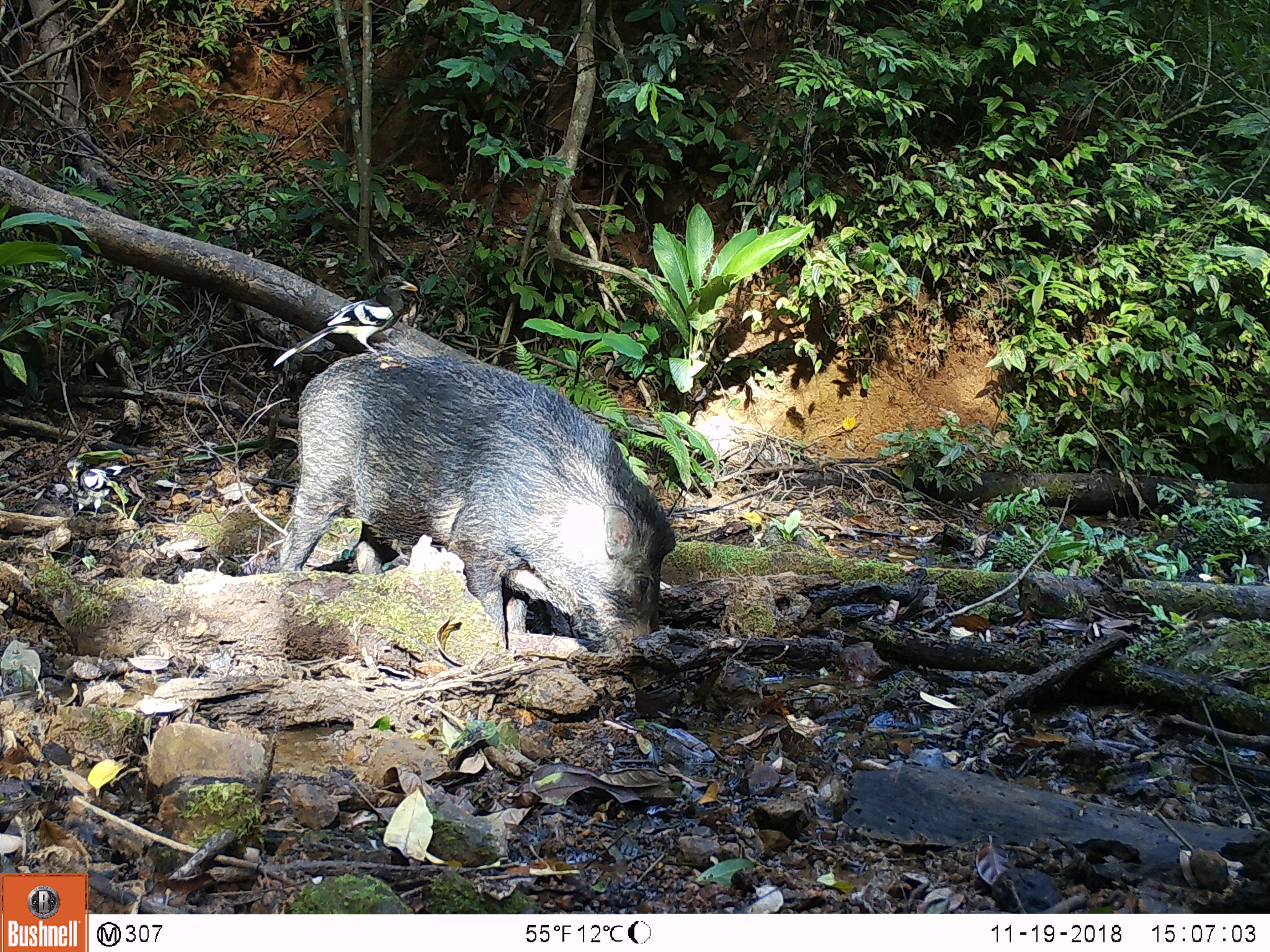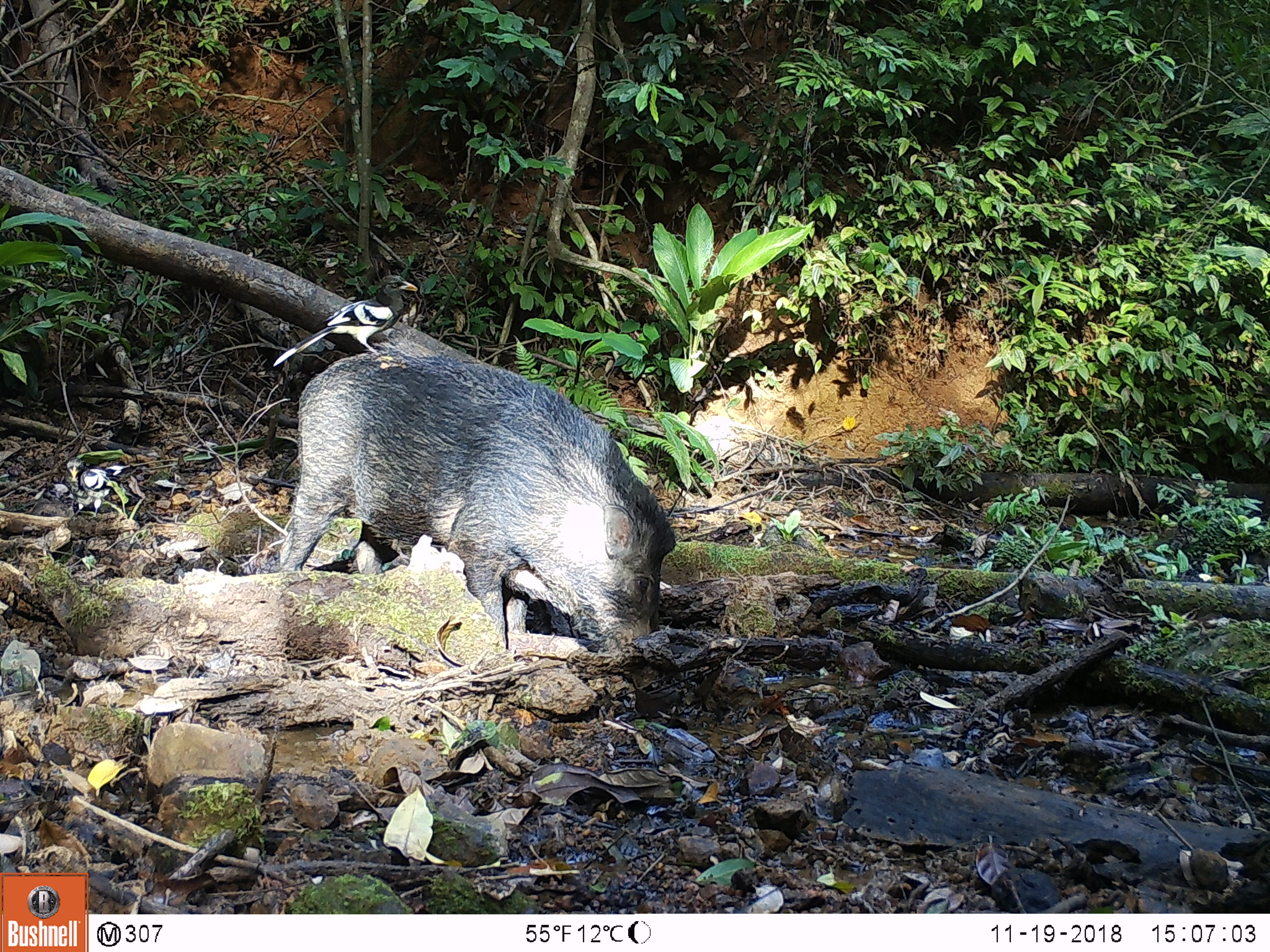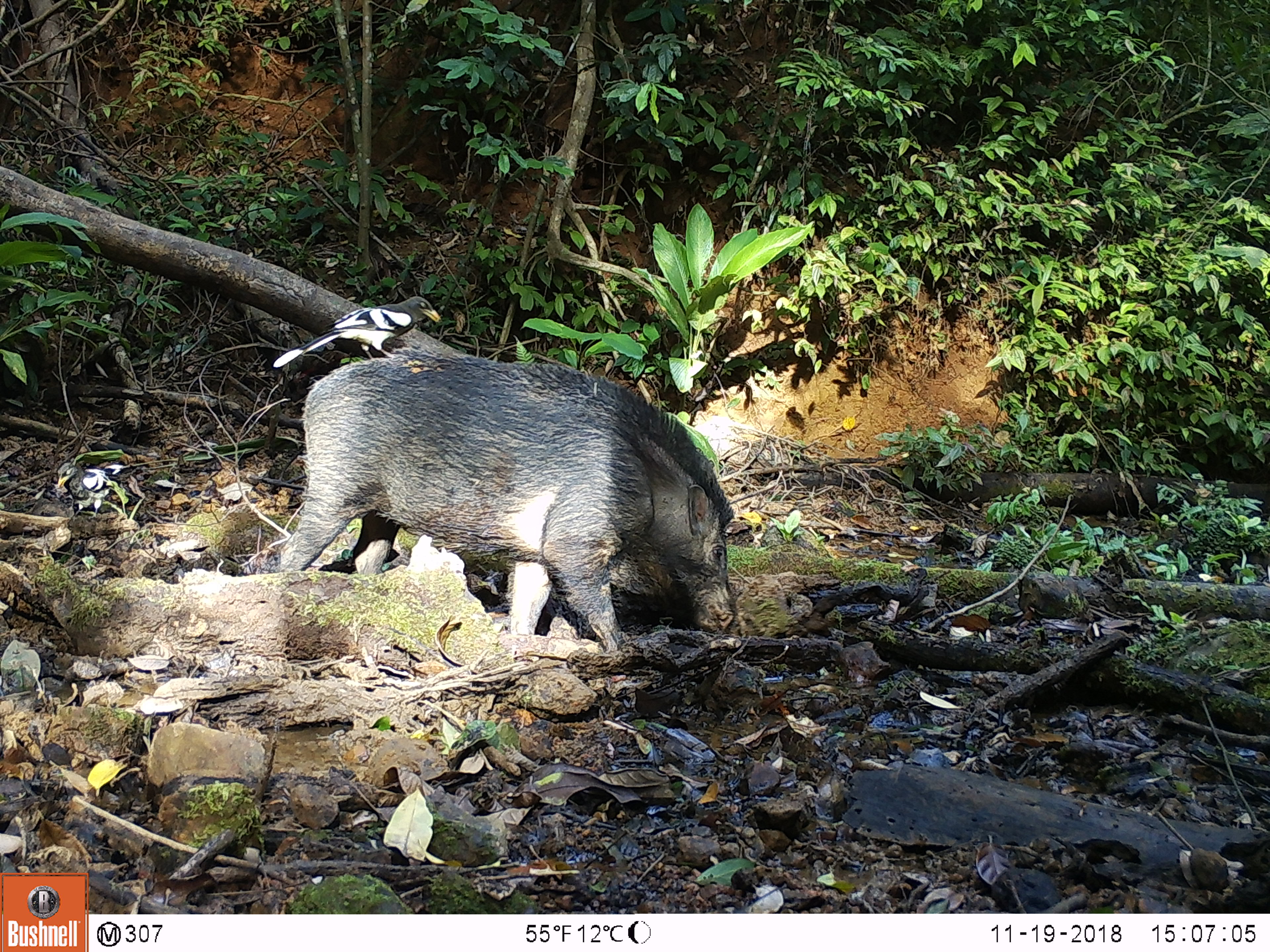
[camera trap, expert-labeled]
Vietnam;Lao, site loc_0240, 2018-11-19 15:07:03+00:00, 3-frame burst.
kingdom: Animalia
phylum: Chordata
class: Aves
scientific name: Aves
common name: bird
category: unidentified bird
Unidentified bird (bird) (Aves). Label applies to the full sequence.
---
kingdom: Animalia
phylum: Chordata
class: Mammalia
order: Artiodactyla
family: Suidae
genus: Sus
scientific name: Sus scrofa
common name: eurasian wild pig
Eurasian wild pig (Sus scrofa). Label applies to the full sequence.